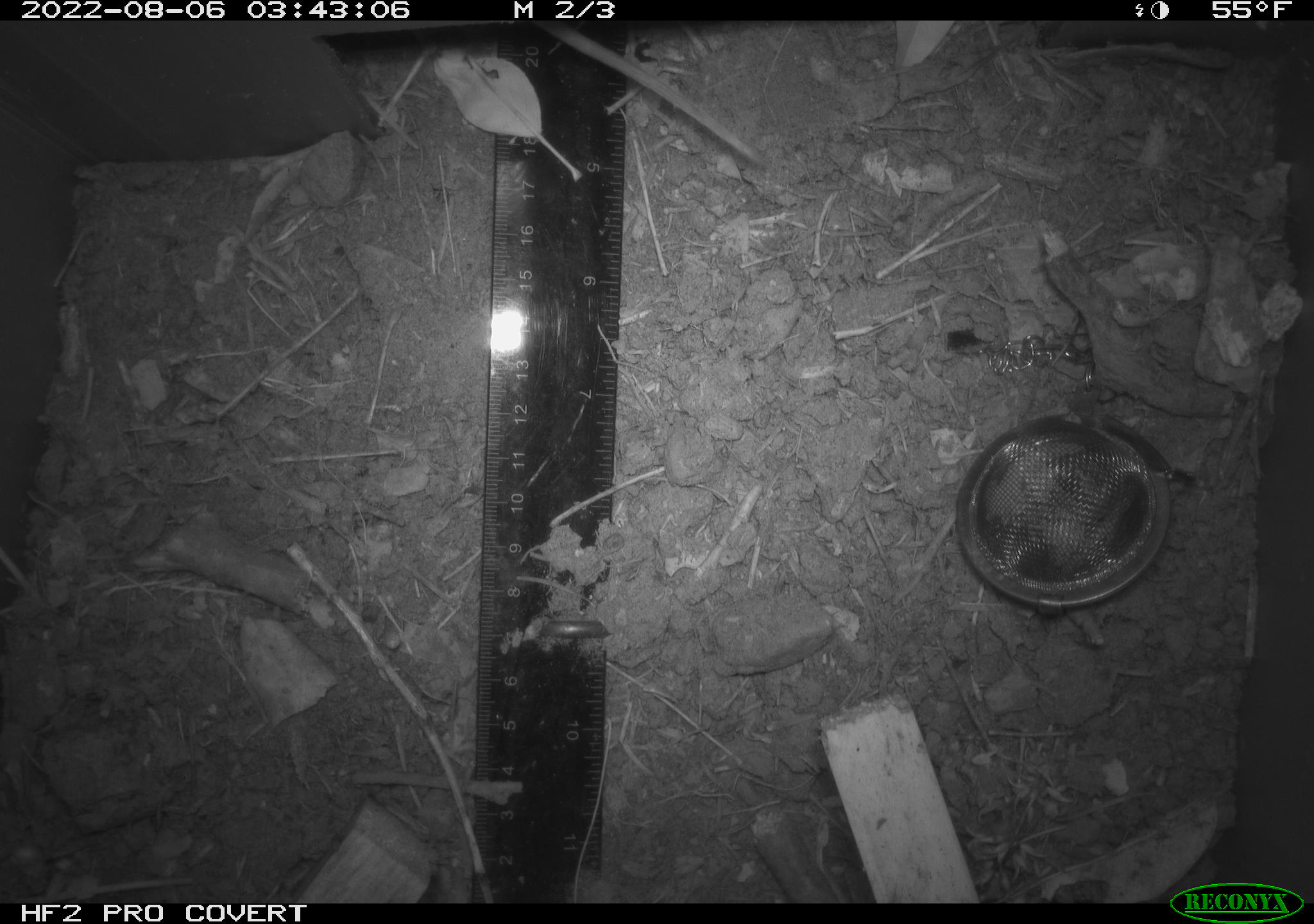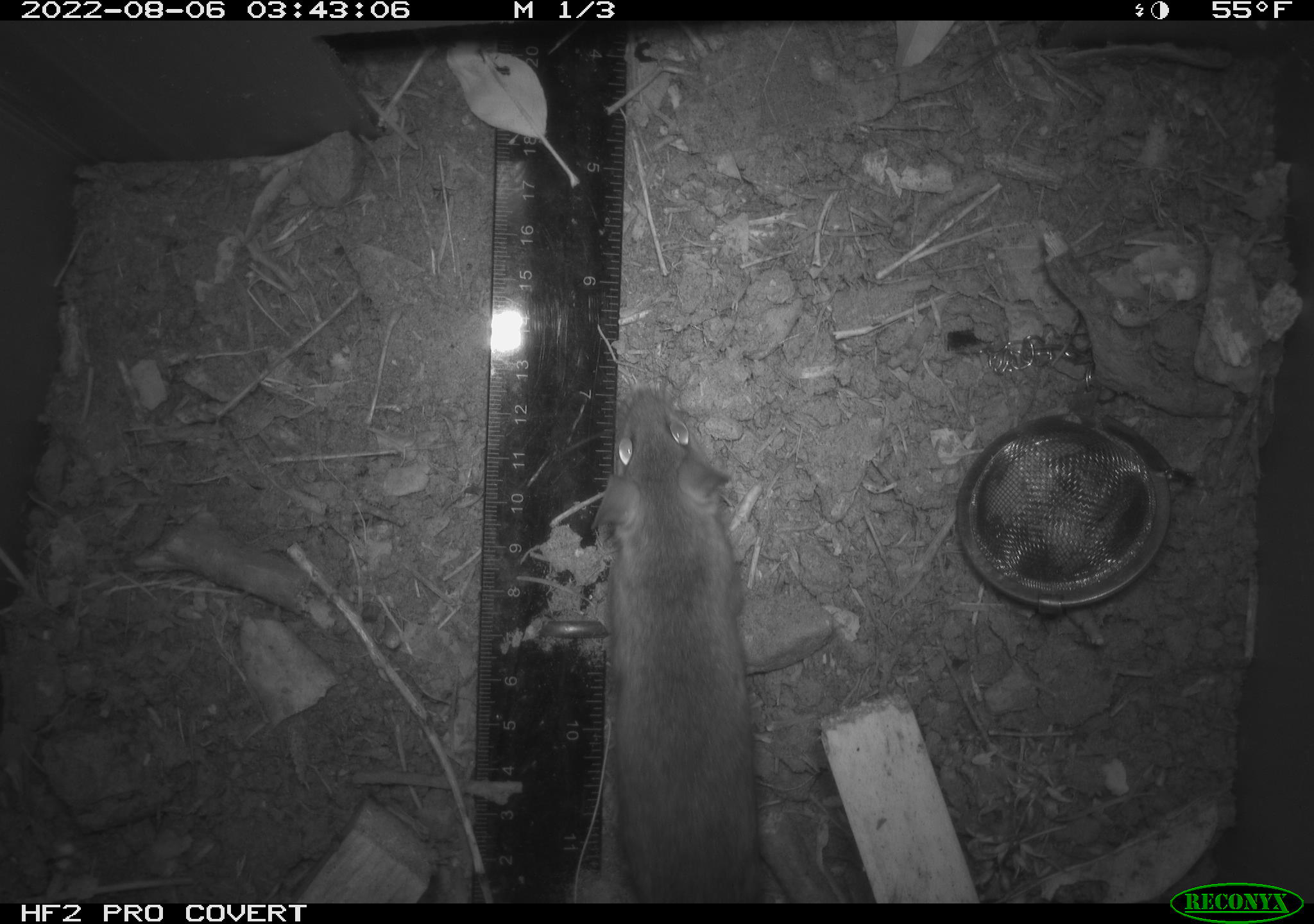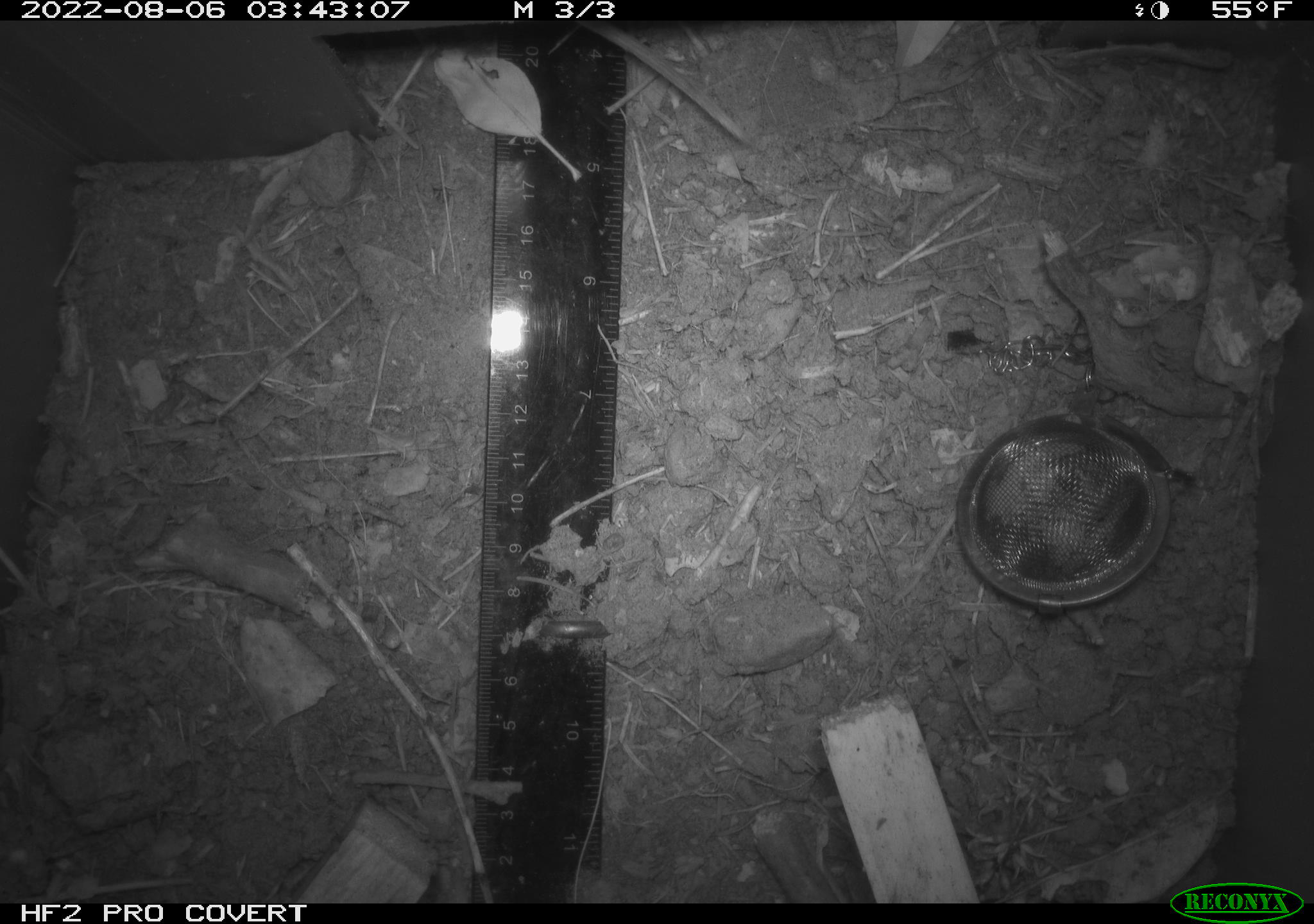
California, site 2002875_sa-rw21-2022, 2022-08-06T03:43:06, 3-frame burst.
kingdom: Animalia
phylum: Chordata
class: Mammalia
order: Rodentia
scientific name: Rodentia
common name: mouse species